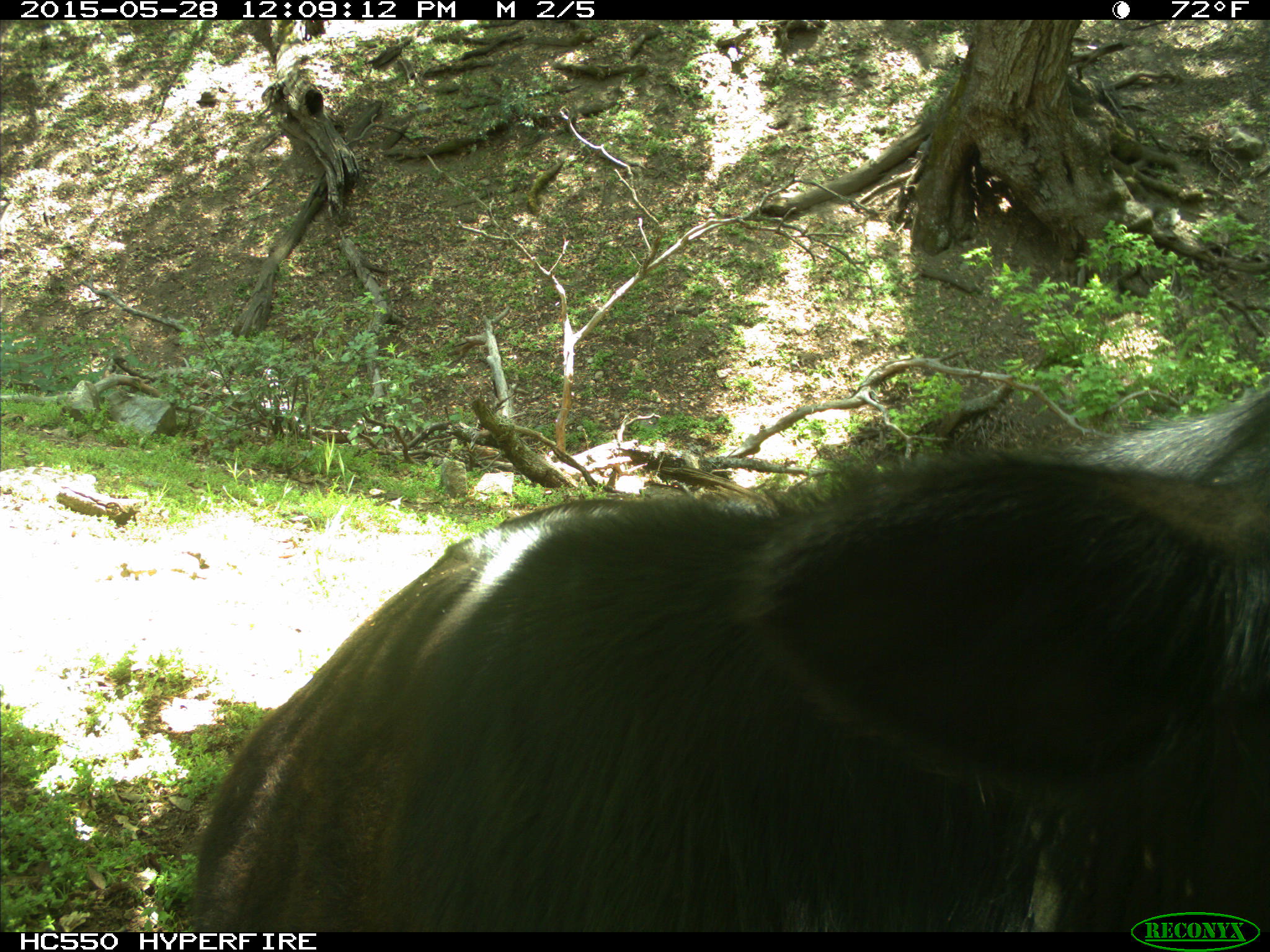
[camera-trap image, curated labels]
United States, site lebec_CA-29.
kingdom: Animalia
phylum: Chordata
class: Mammalia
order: Artiodactyla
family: Bovidae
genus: Bos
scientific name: Bos taurus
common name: domestic cow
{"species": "Bos taurus (domestic cow)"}